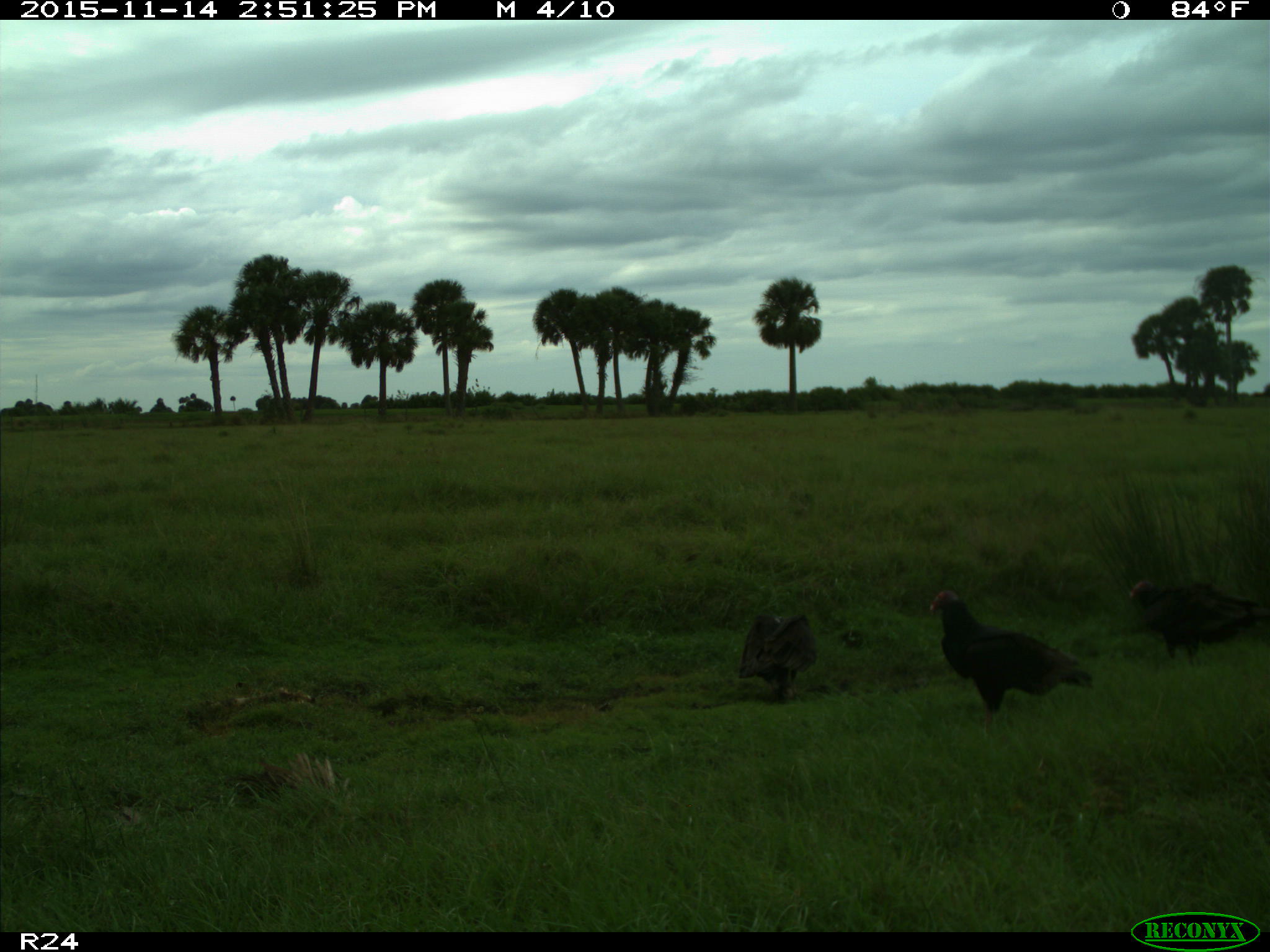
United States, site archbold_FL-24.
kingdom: Animalia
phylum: Chordata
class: Aves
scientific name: Aves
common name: birds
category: unidentified bird